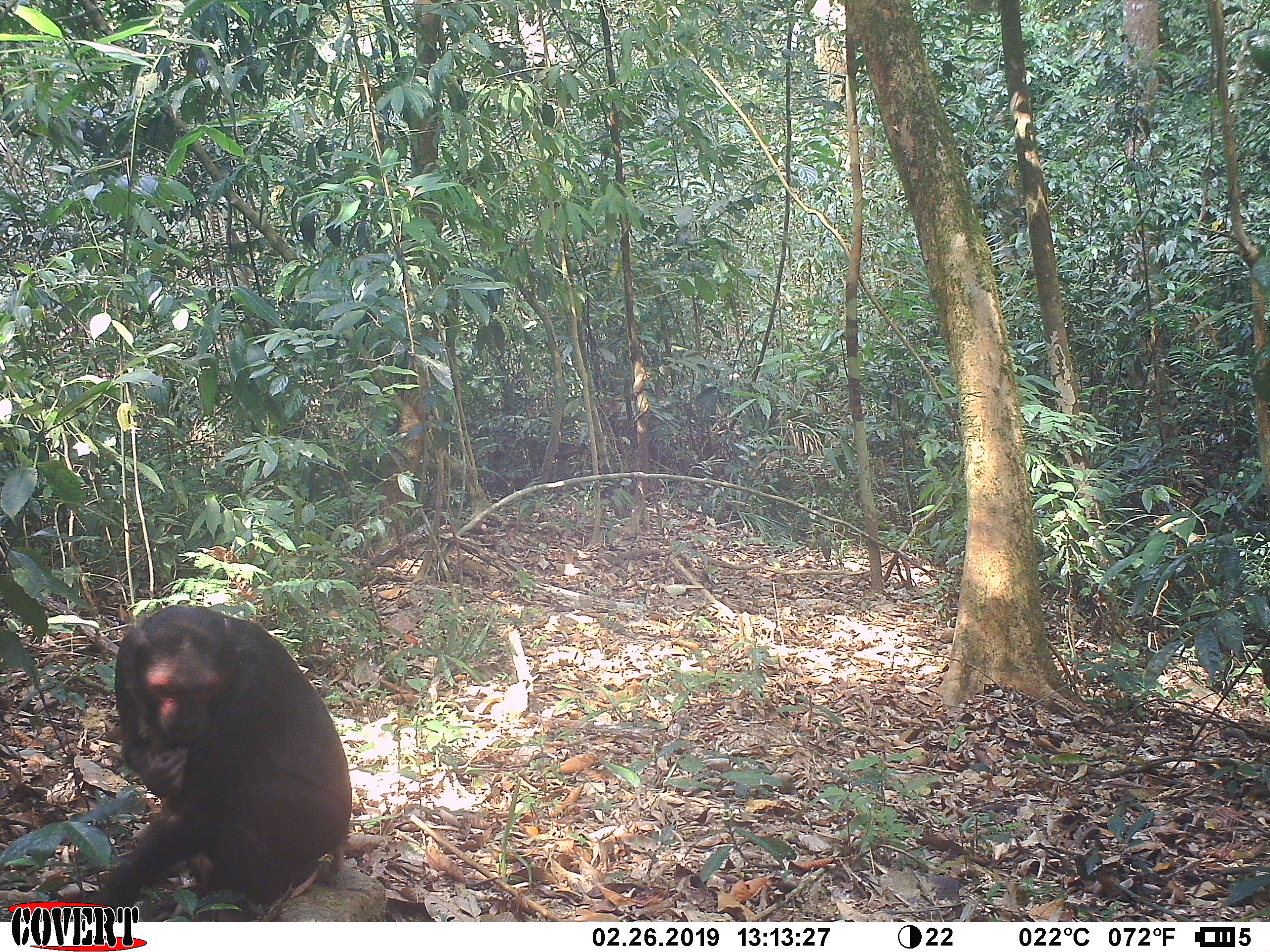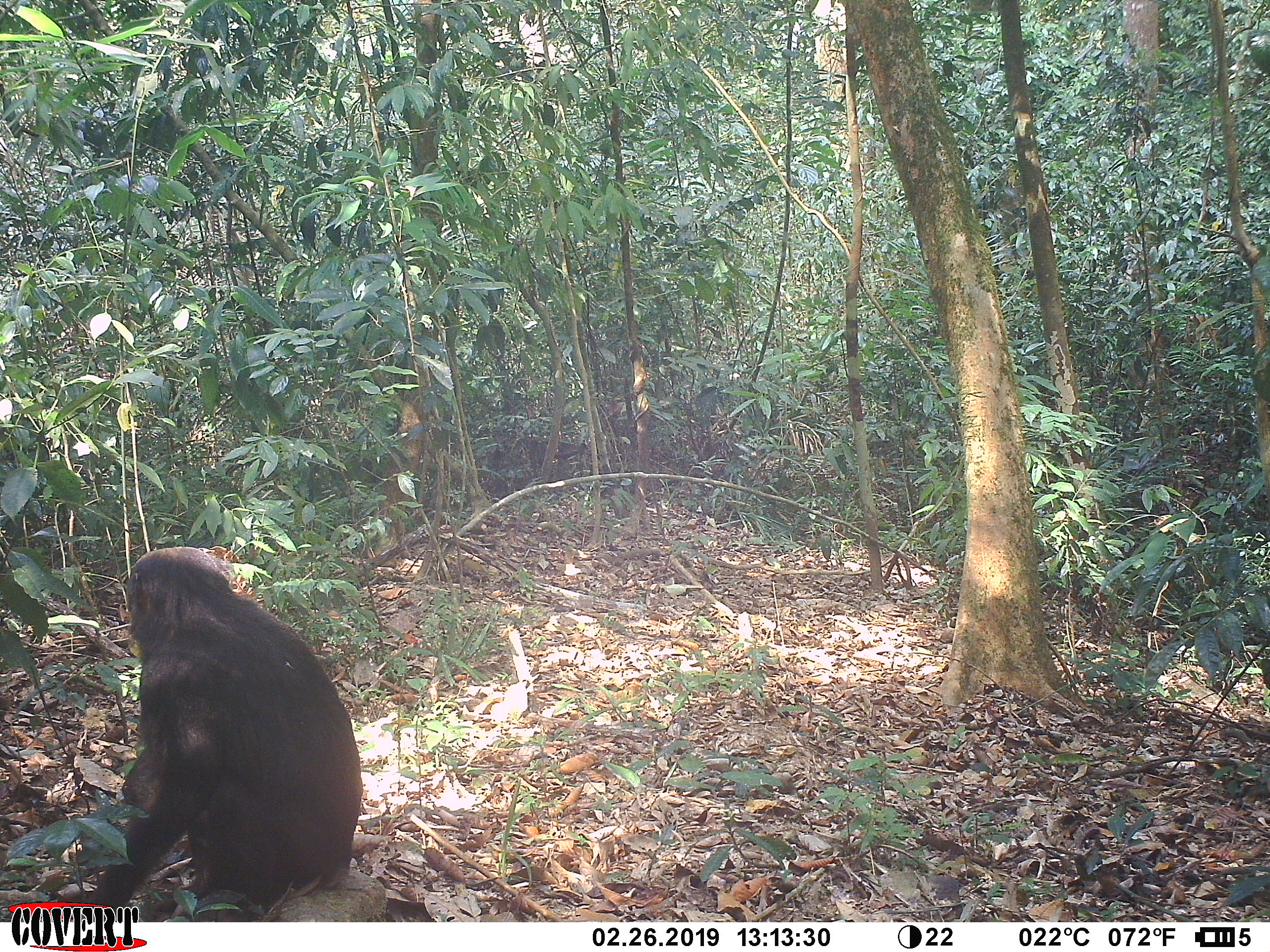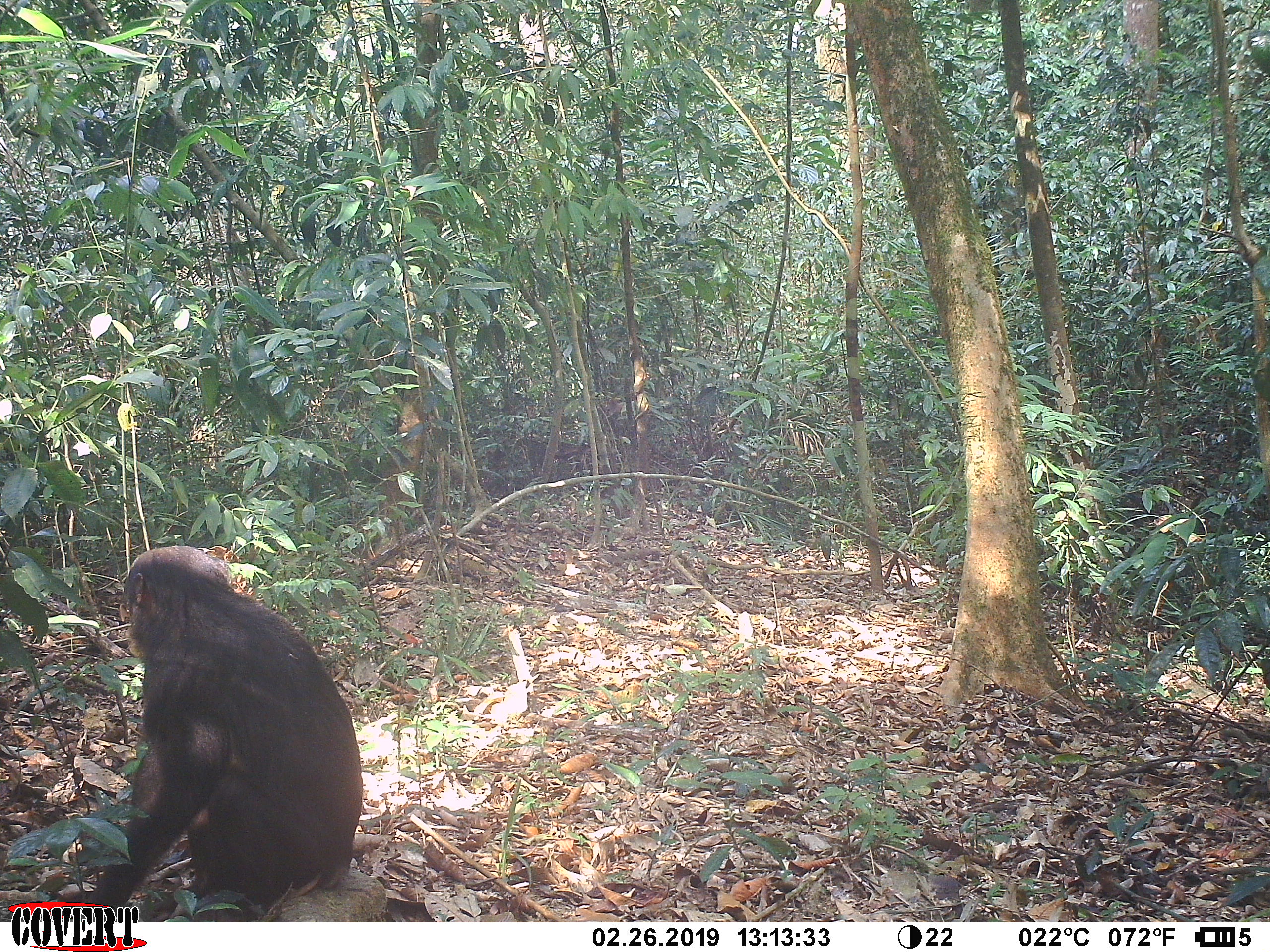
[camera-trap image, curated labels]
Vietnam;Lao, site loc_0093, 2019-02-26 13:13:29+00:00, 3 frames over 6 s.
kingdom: Animalia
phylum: Chordata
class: Mammalia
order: Primates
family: Cercopithecidae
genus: Macaca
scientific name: Macaca arctoides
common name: stump-tailed macaque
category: stump tailed macaque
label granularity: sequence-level